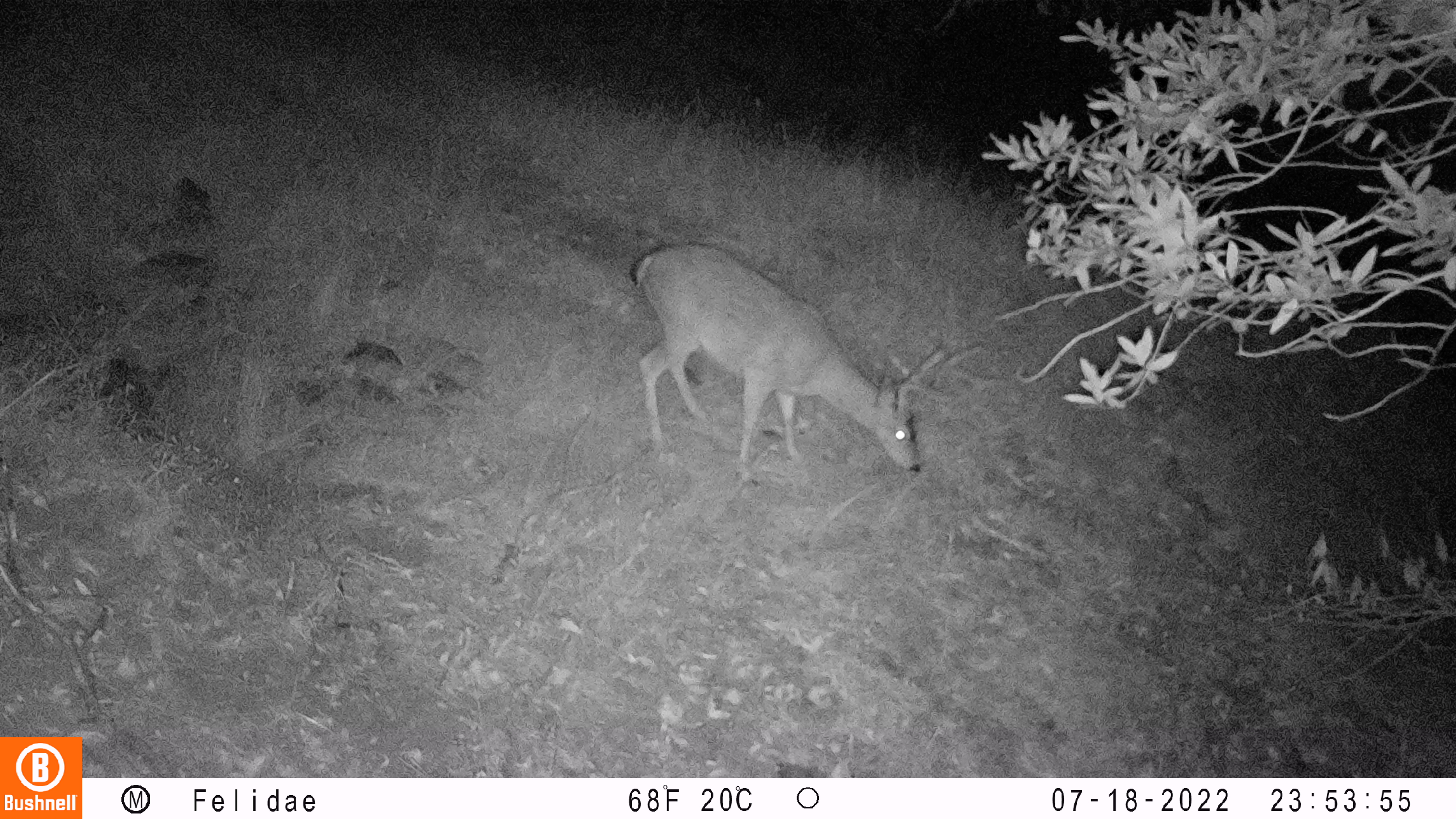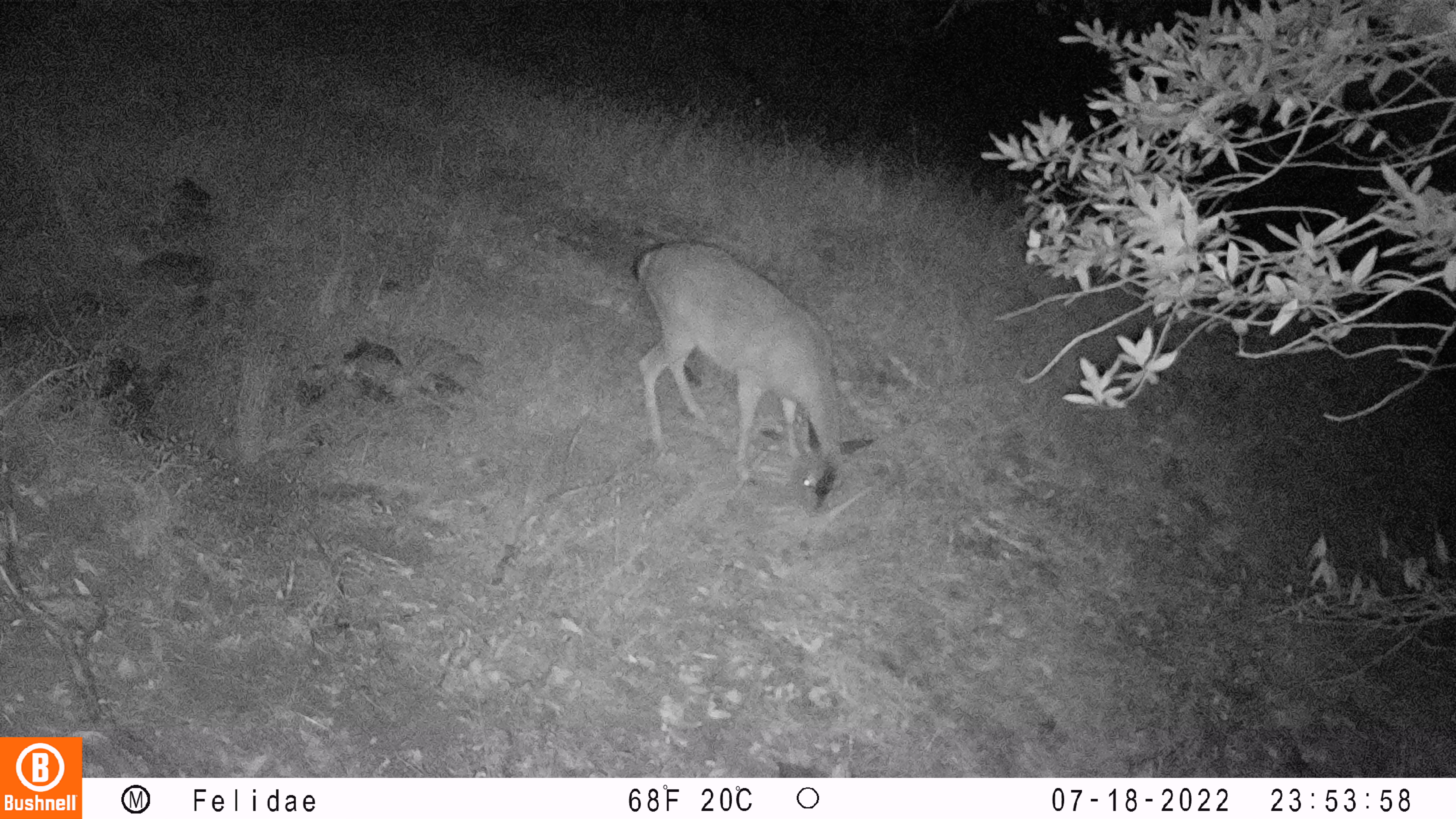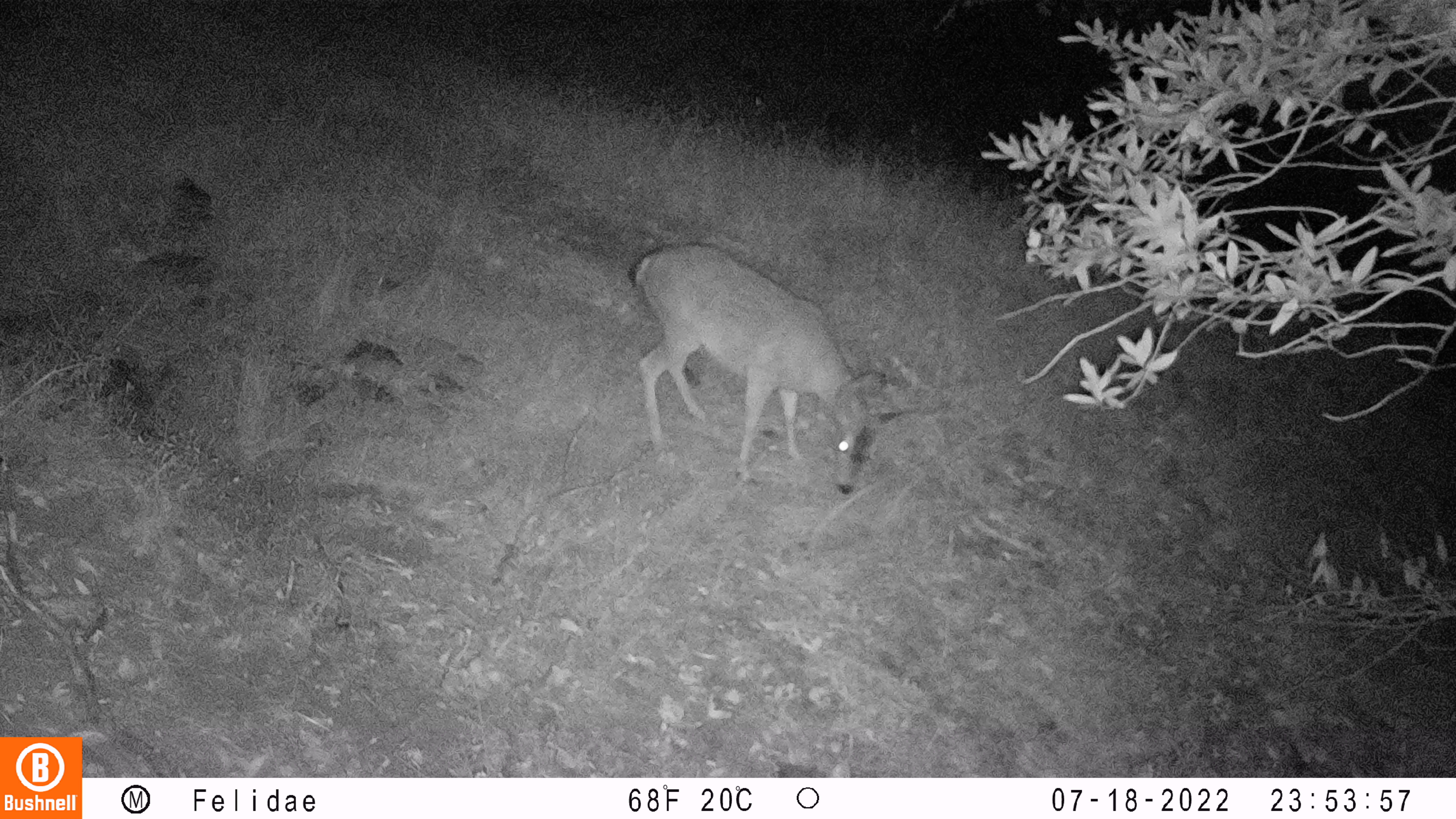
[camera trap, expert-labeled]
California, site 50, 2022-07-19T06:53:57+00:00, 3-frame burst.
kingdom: Animalia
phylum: Chordata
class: Mammalia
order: Artiodactyla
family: Cervidae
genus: Odocoileus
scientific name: Odocoileus hemionus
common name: mule deer